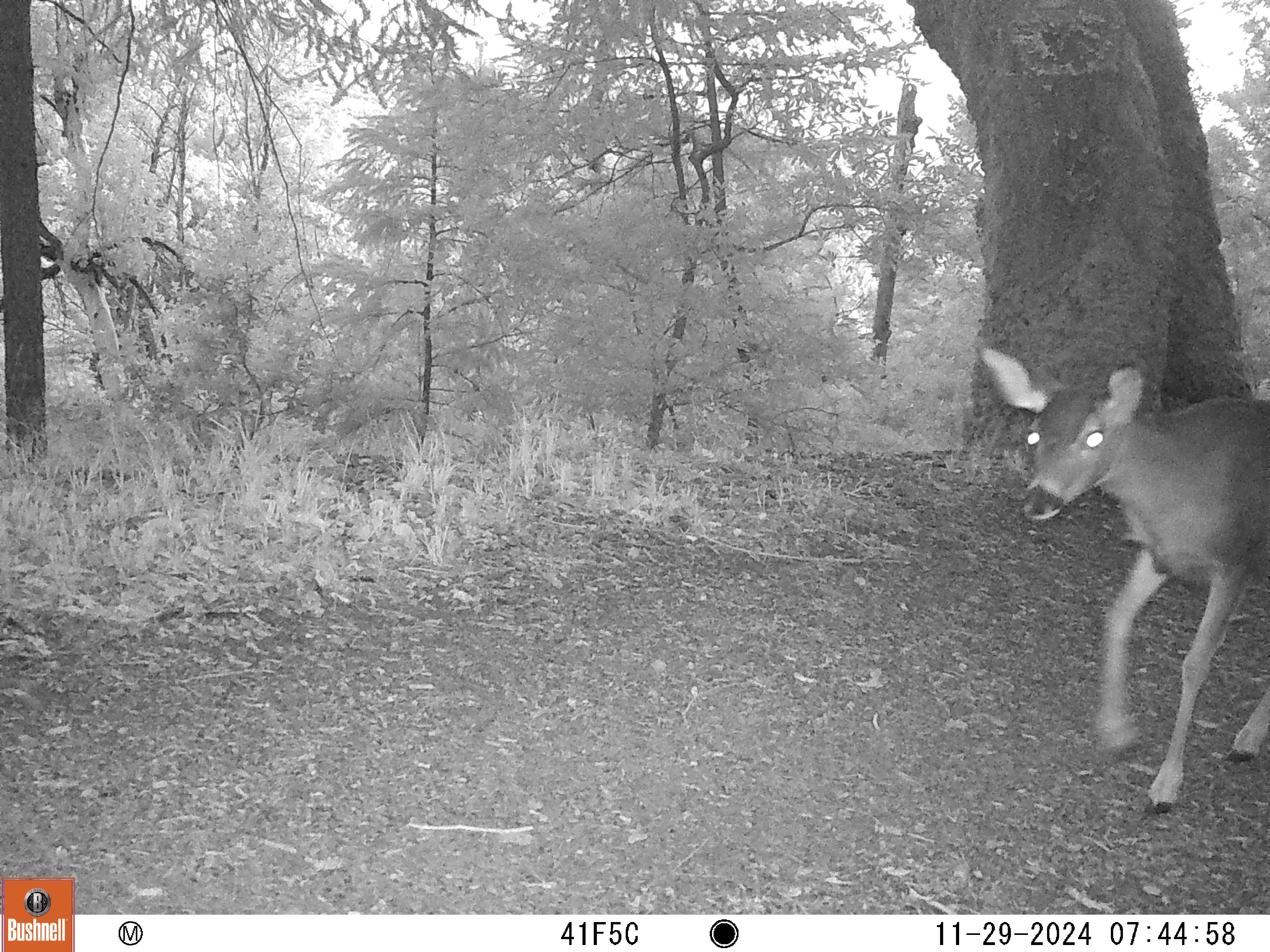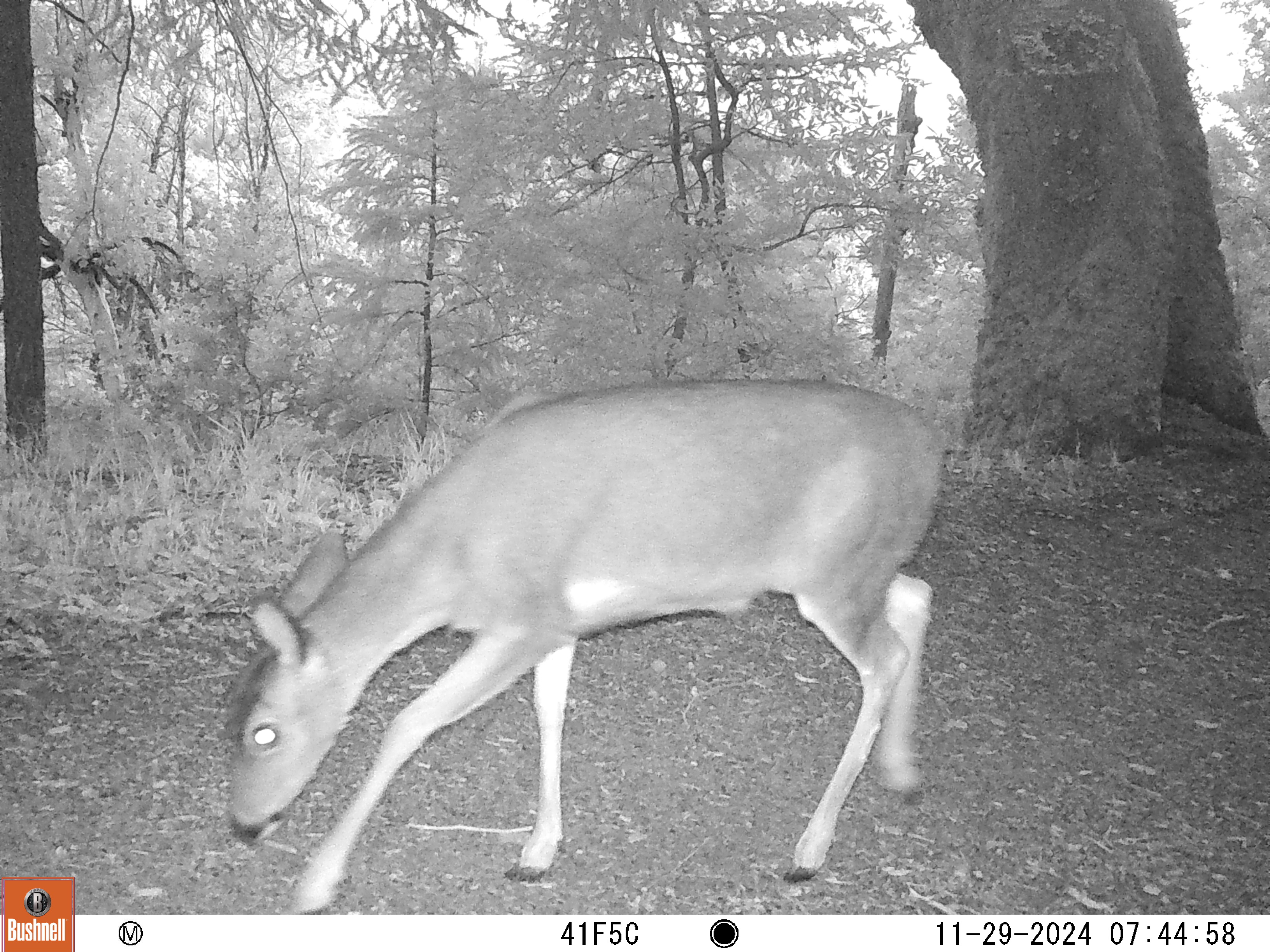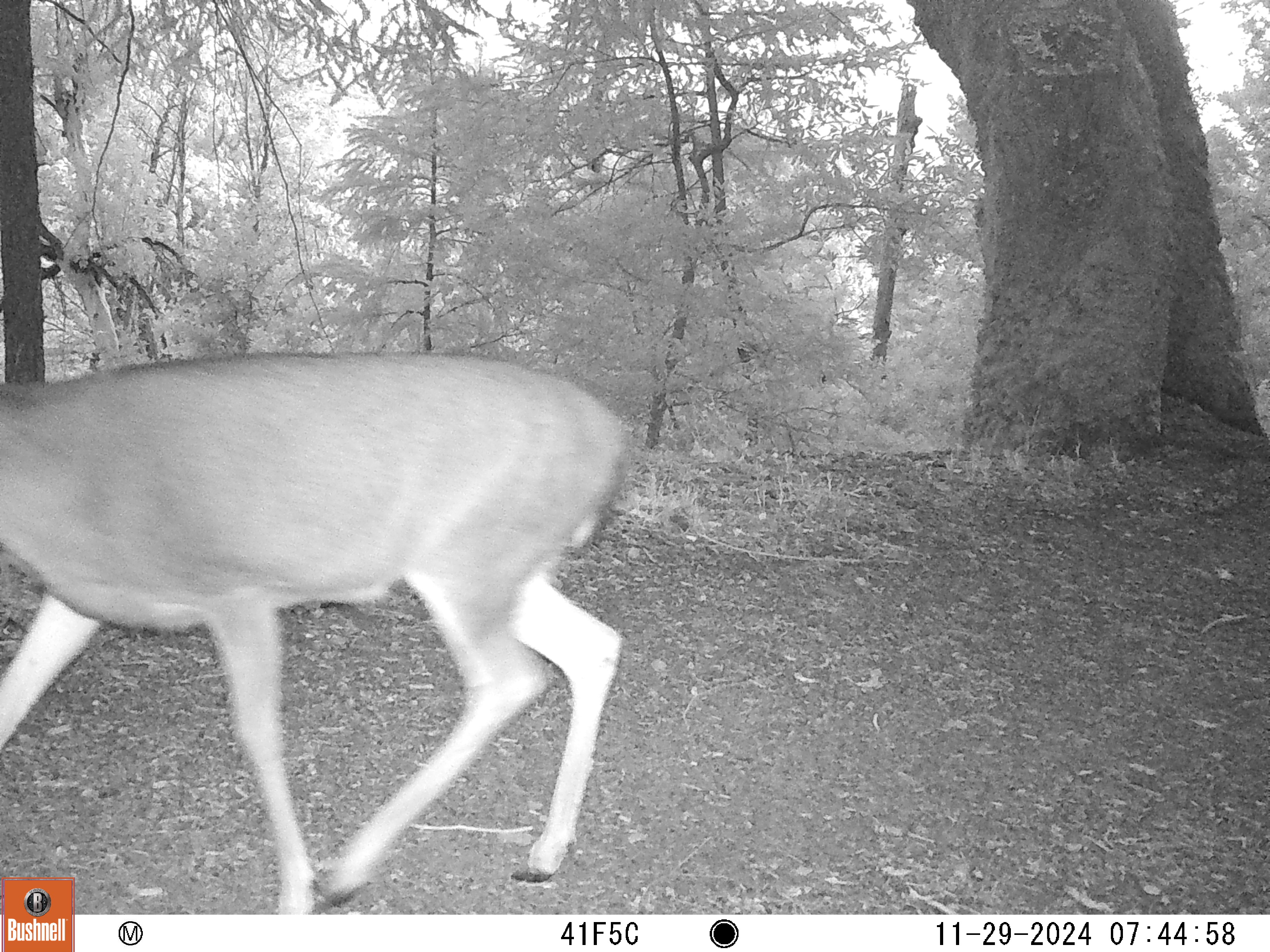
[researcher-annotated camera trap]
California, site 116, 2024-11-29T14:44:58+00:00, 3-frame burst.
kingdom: Animalia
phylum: Chordata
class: Mammalia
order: Artiodactyla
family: Cervidae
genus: Odocoileus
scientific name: Odocoileus hemionus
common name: mule deer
Mule deer (Odocoileus hemionus).